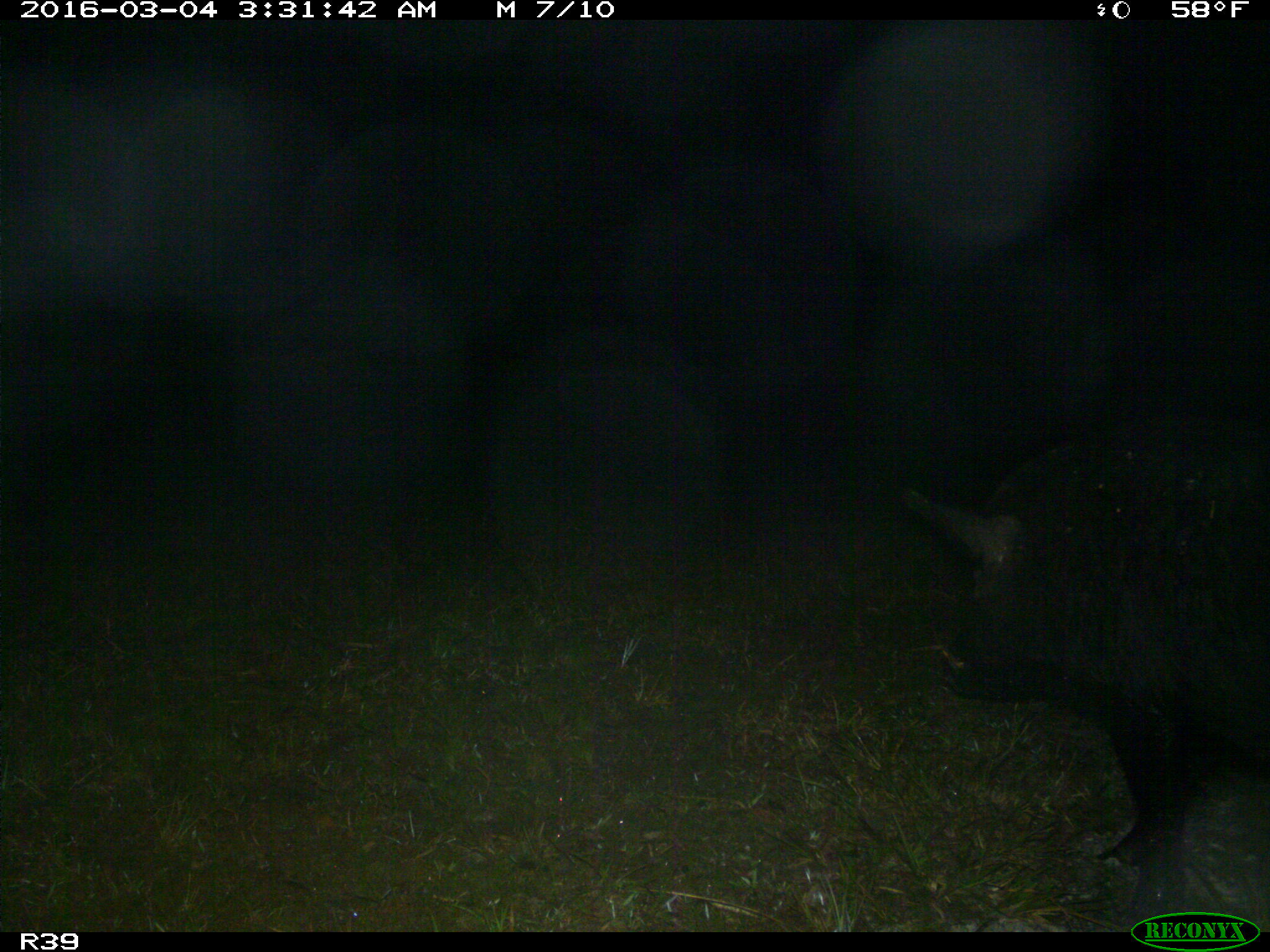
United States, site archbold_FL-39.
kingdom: Animalia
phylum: Chordata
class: Mammalia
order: Artiodactyla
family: Suidae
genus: Sus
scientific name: Sus scrofa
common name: wild boar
Sus scrofa (wild boar).